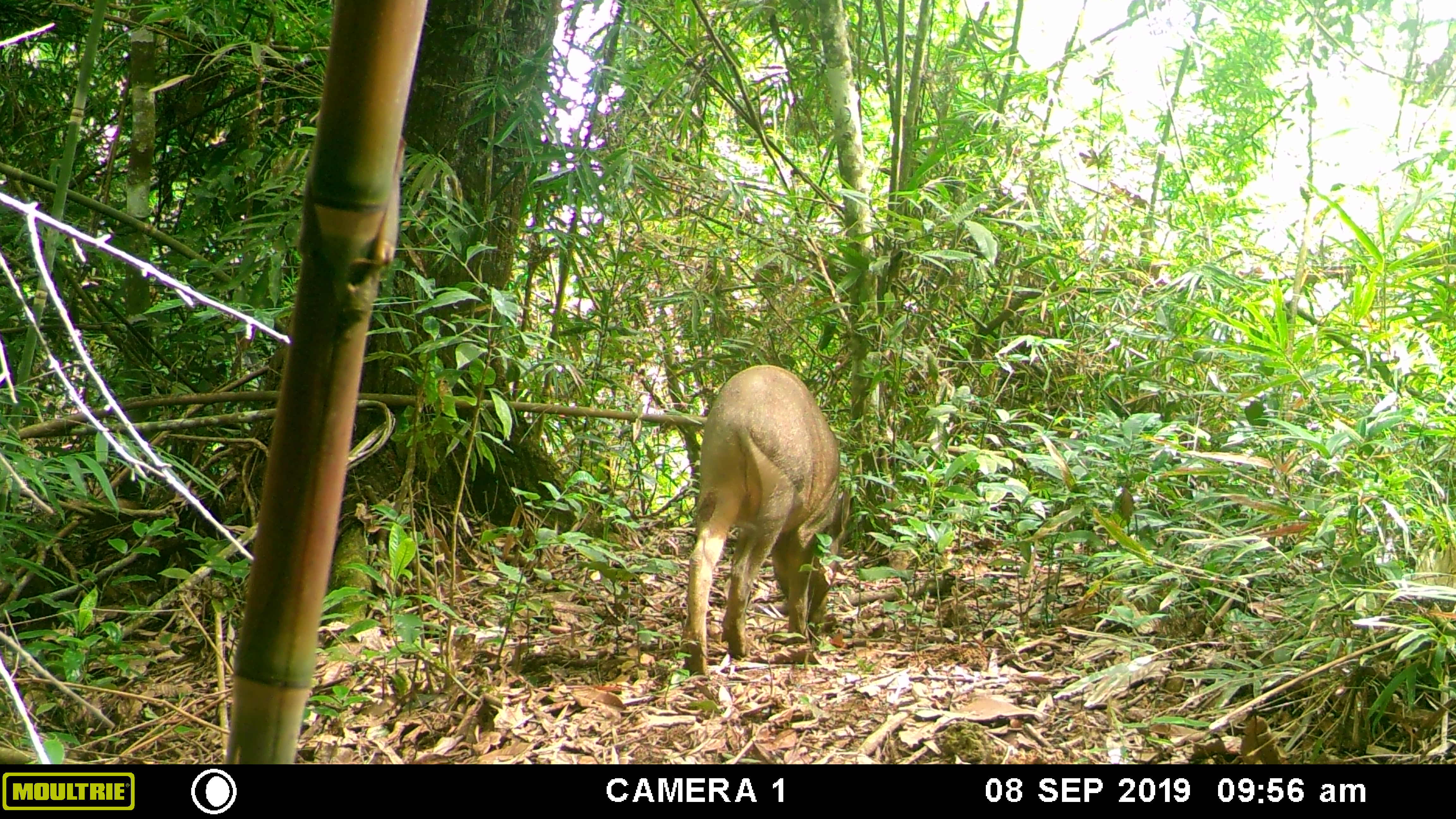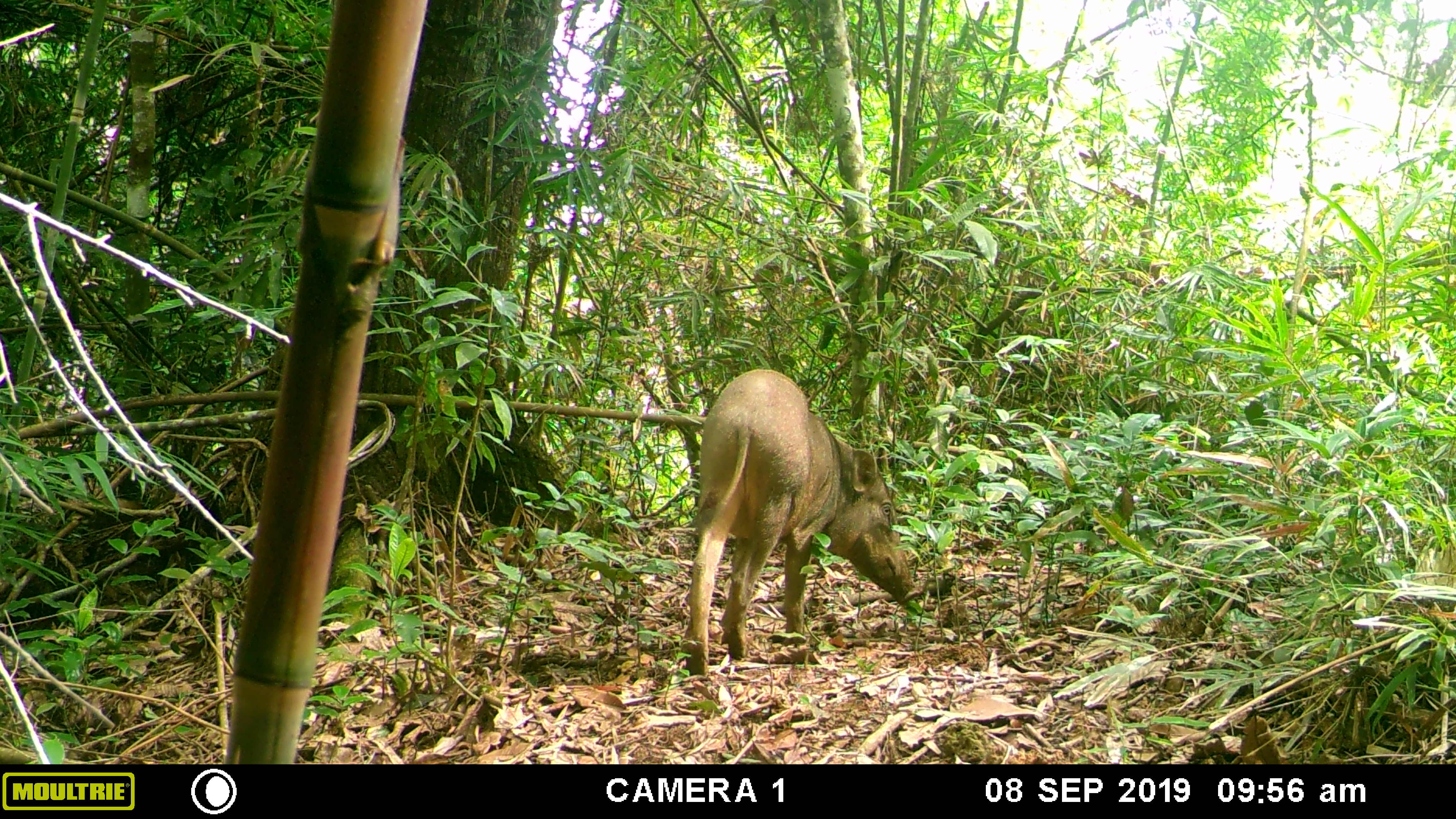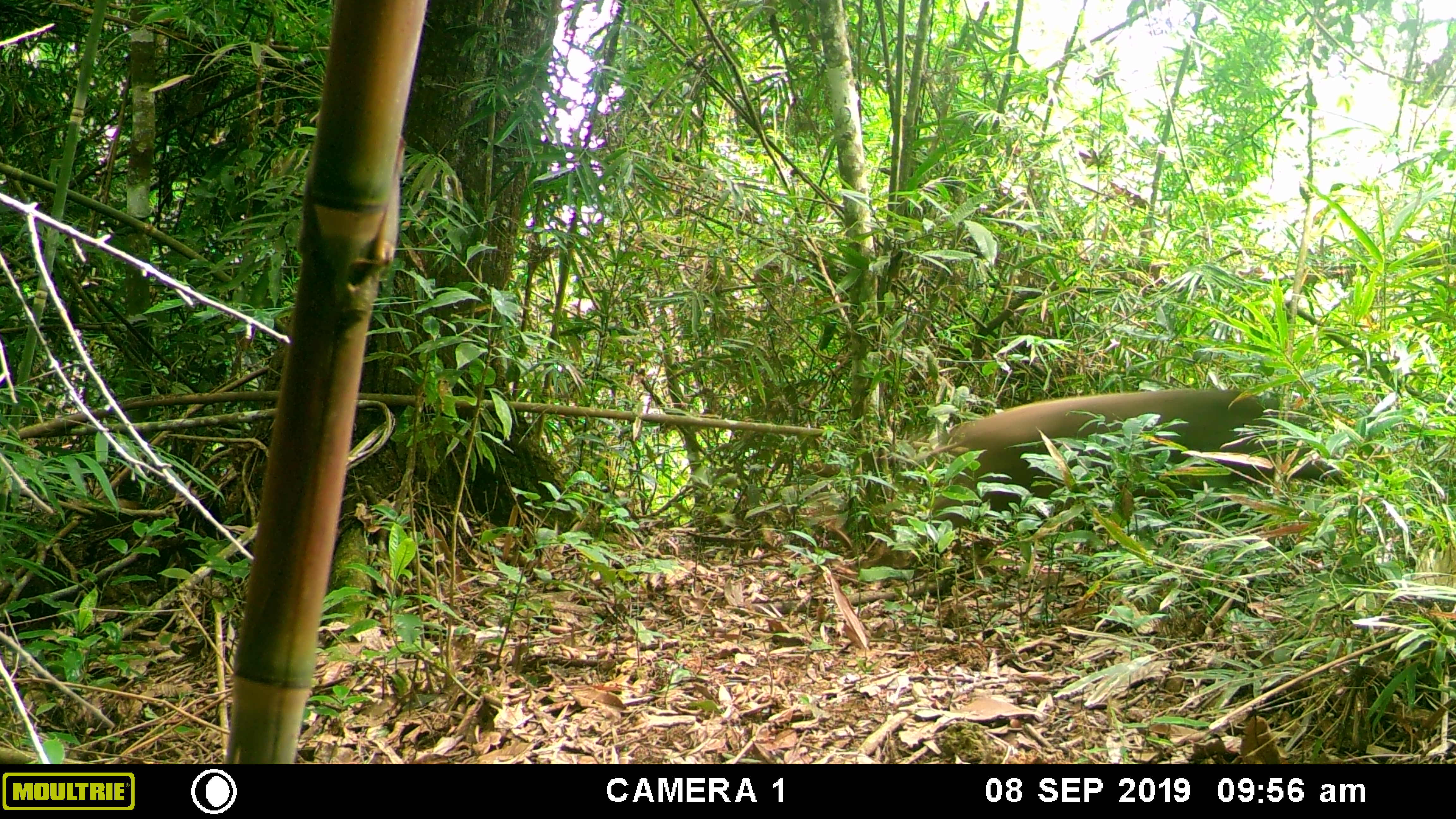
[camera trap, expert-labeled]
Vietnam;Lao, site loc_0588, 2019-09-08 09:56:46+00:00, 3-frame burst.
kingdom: Animalia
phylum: Chordata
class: Mammalia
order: Artiodactyla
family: Suidae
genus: Sus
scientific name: Sus scrofa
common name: eurasian wild pig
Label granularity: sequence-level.